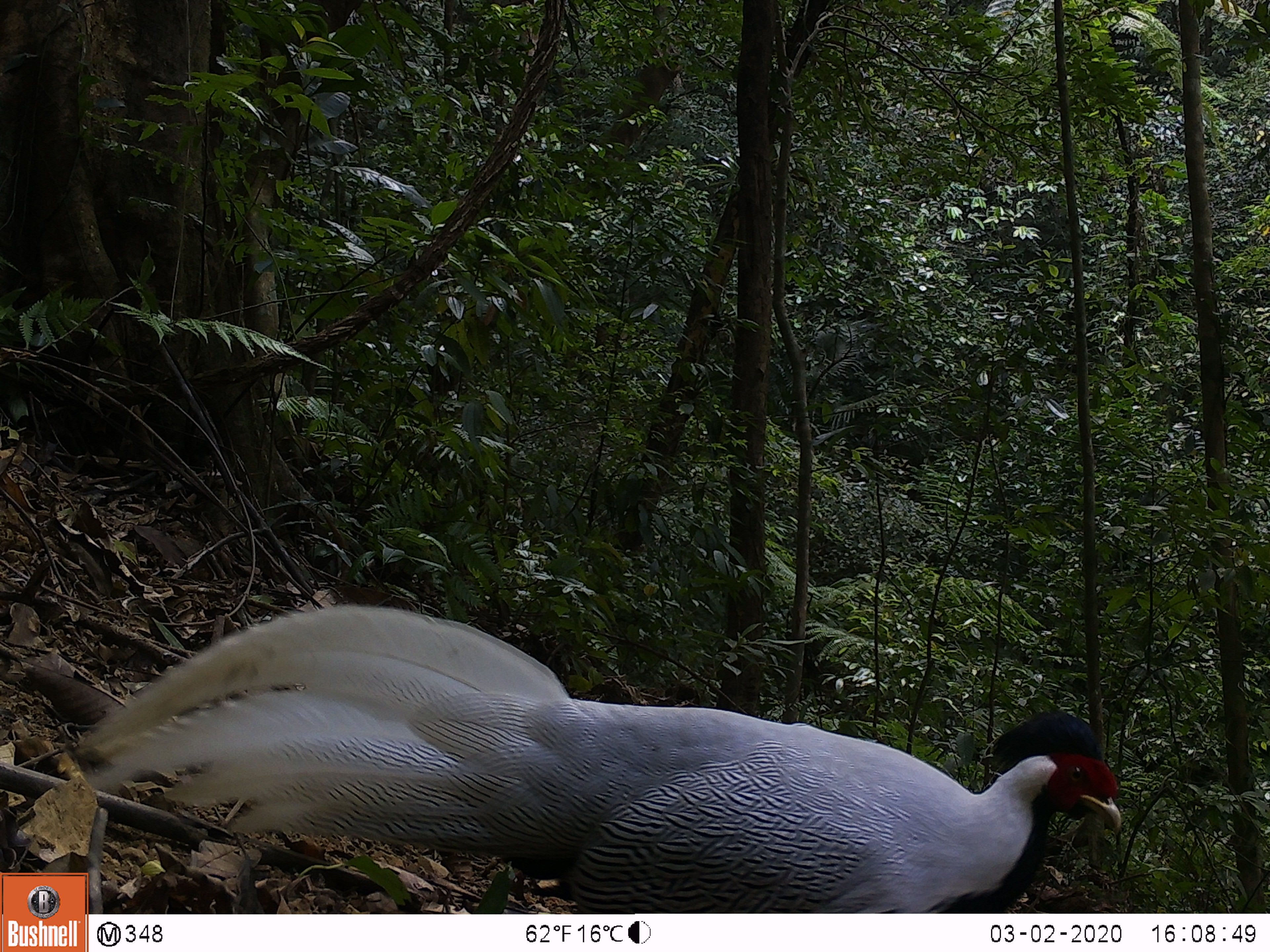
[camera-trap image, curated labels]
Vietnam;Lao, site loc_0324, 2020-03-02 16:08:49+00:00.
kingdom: Animalia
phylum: Chordata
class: Aves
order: Galliformes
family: Phasianidae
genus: Lophura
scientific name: Lophura nycthemera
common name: silver pheasant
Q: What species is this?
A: Silver pheasant (Lophura nycthemera).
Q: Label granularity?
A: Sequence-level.